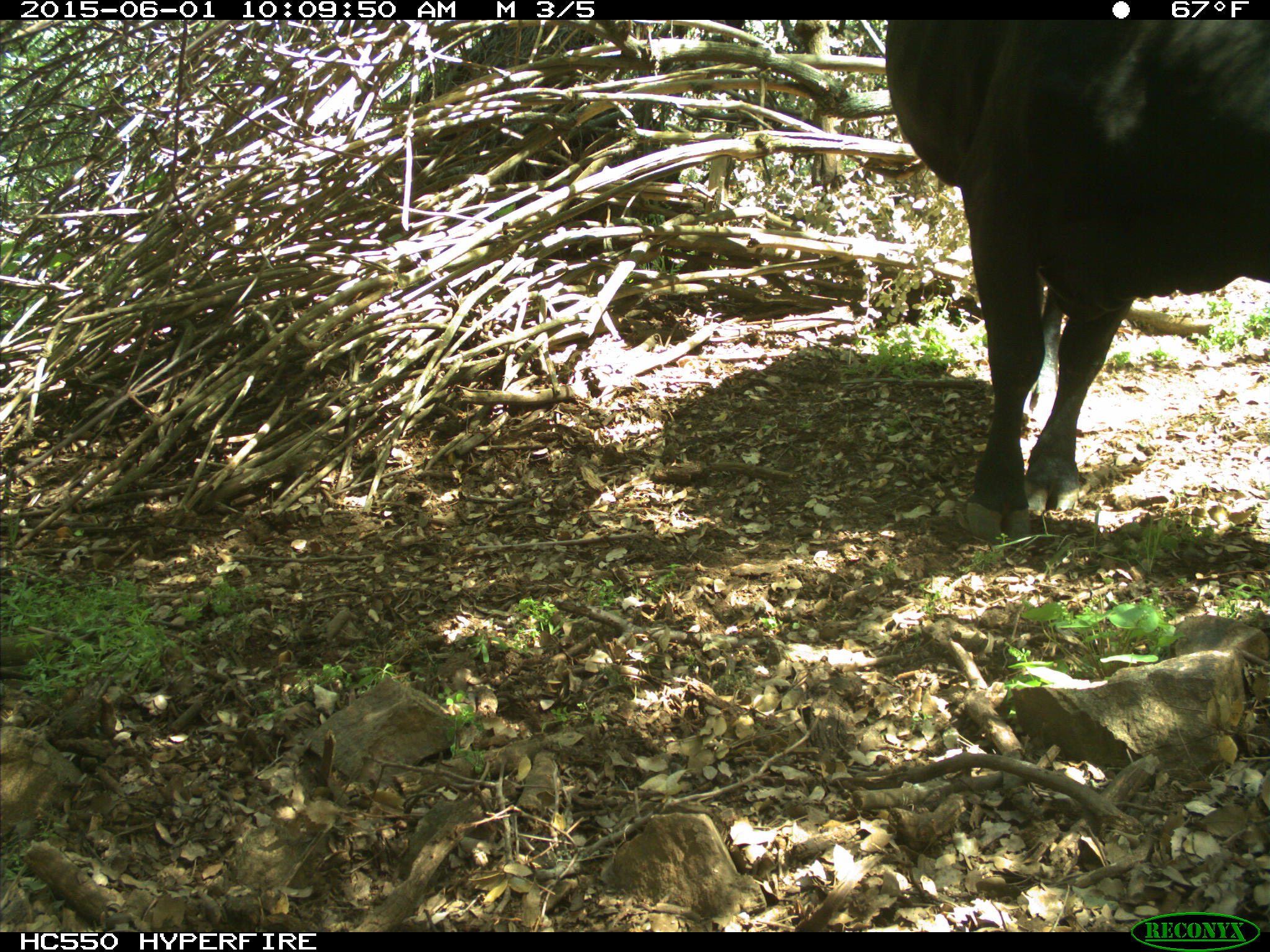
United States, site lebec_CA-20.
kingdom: Animalia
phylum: Chordata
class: Mammalia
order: Artiodactyla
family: Bovidae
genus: Bos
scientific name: Bos taurus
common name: domestic cow